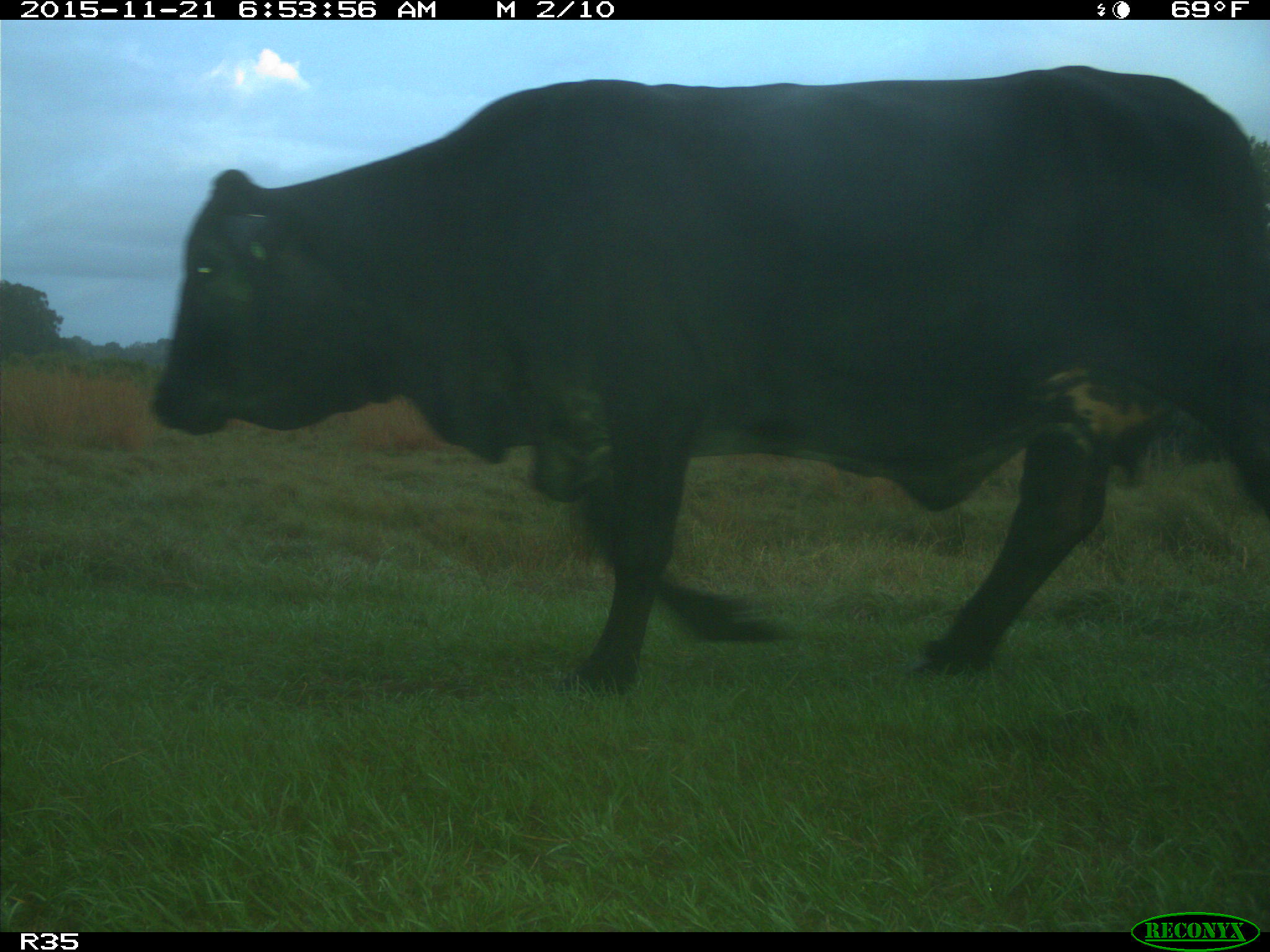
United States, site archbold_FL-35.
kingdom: Animalia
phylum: Chordata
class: Mammalia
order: Artiodactyla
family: Bovidae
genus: Bos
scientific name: Bos taurus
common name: domestic cow